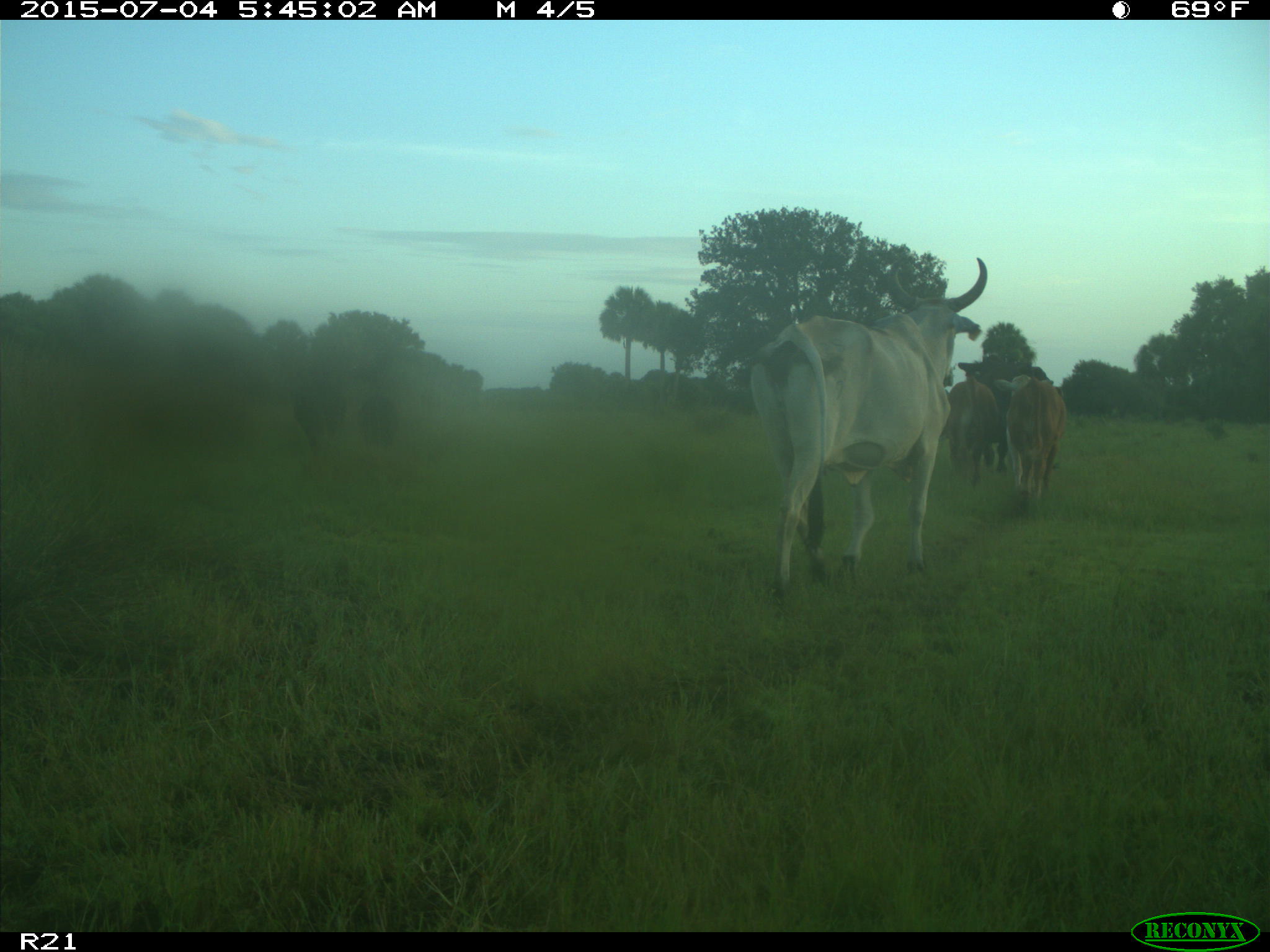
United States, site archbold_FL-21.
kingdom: Animalia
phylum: Chordata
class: Mammalia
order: Artiodactyla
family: Bovidae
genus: Bos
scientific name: Bos taurus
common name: domestic cow